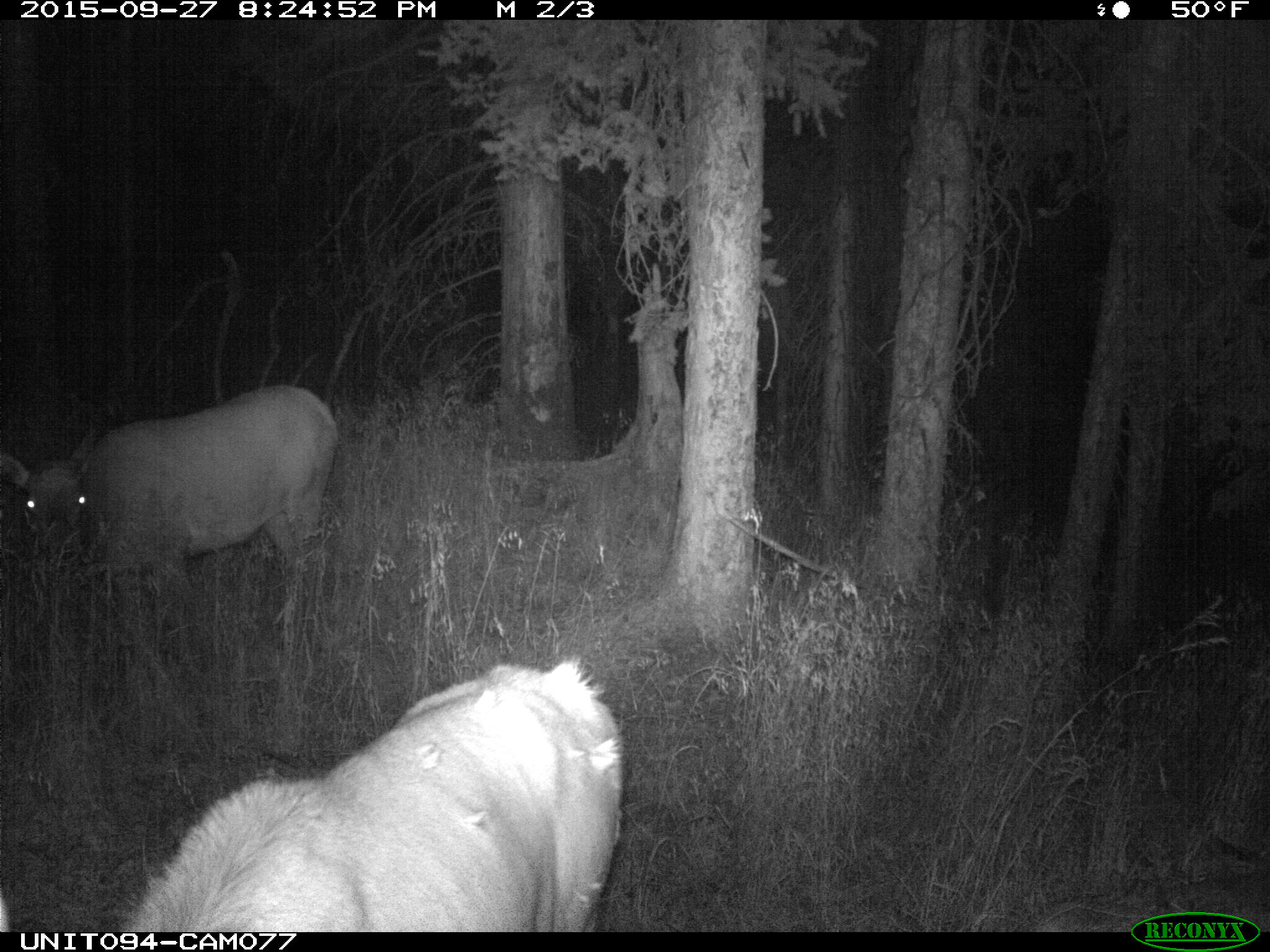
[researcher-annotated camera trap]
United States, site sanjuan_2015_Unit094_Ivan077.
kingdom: Animalia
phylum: Chordata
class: Mammalia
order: Artiodactyla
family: Cervidae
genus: Cervus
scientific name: Cervus elaphus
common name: red deer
Cervus elaphus (red deer).